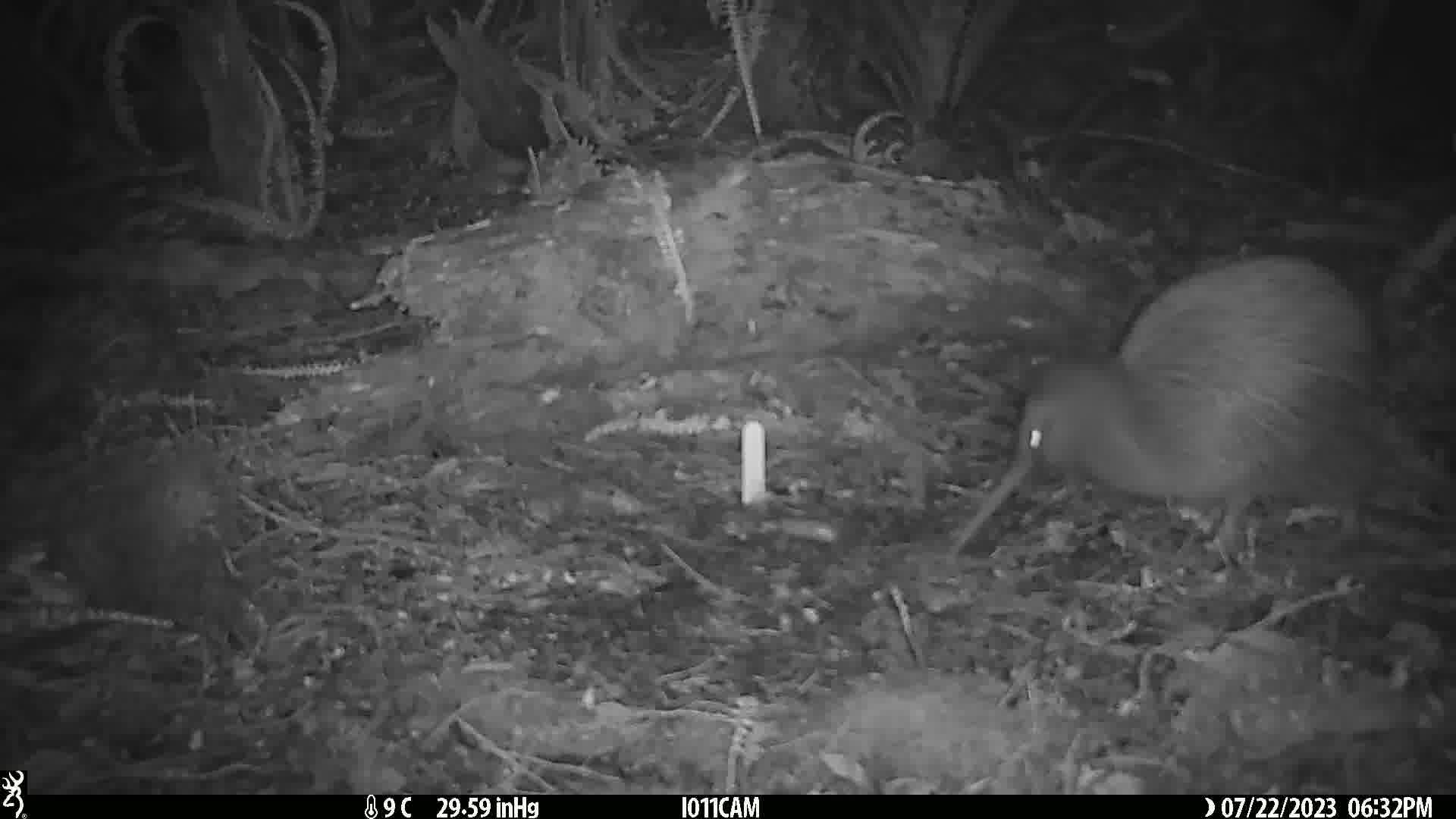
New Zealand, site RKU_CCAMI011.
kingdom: Animalia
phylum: Chordata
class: Aves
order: Apterygiformes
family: Apterygidae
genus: Apteryx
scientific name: Apteryx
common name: kiwi